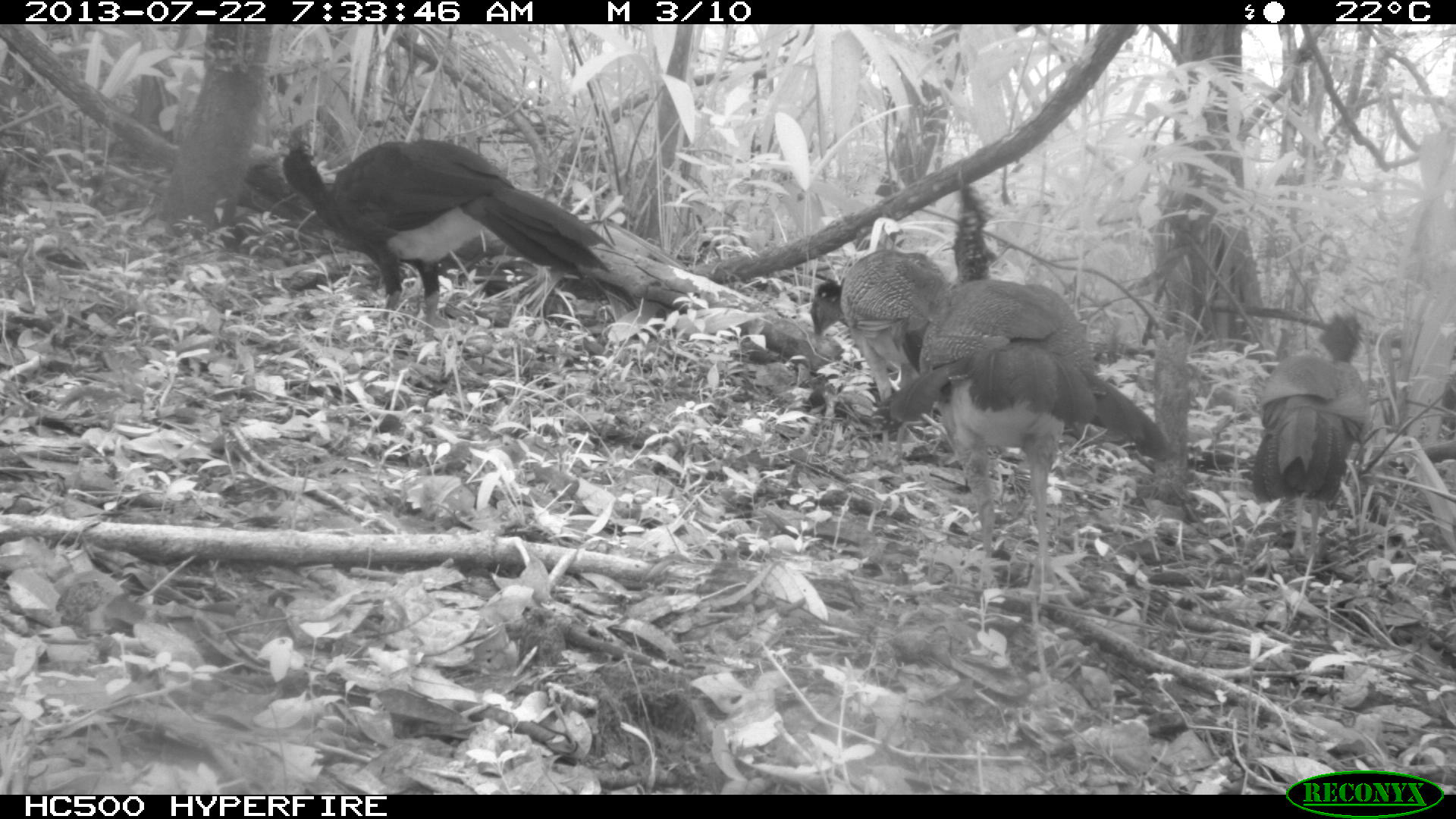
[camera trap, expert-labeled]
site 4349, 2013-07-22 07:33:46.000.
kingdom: Animalia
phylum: Chordata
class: Aves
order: Galliformes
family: Cracidae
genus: Crax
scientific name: Crax rubra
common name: great curassow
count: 4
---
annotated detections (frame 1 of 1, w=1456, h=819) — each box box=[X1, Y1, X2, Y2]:
crax rubra: box=[888, 179, 1174, 603]; box=[282, 139, 613, 341]; box=[809, 248, 950, 463]; box=[1251, 311, 1368, 558]